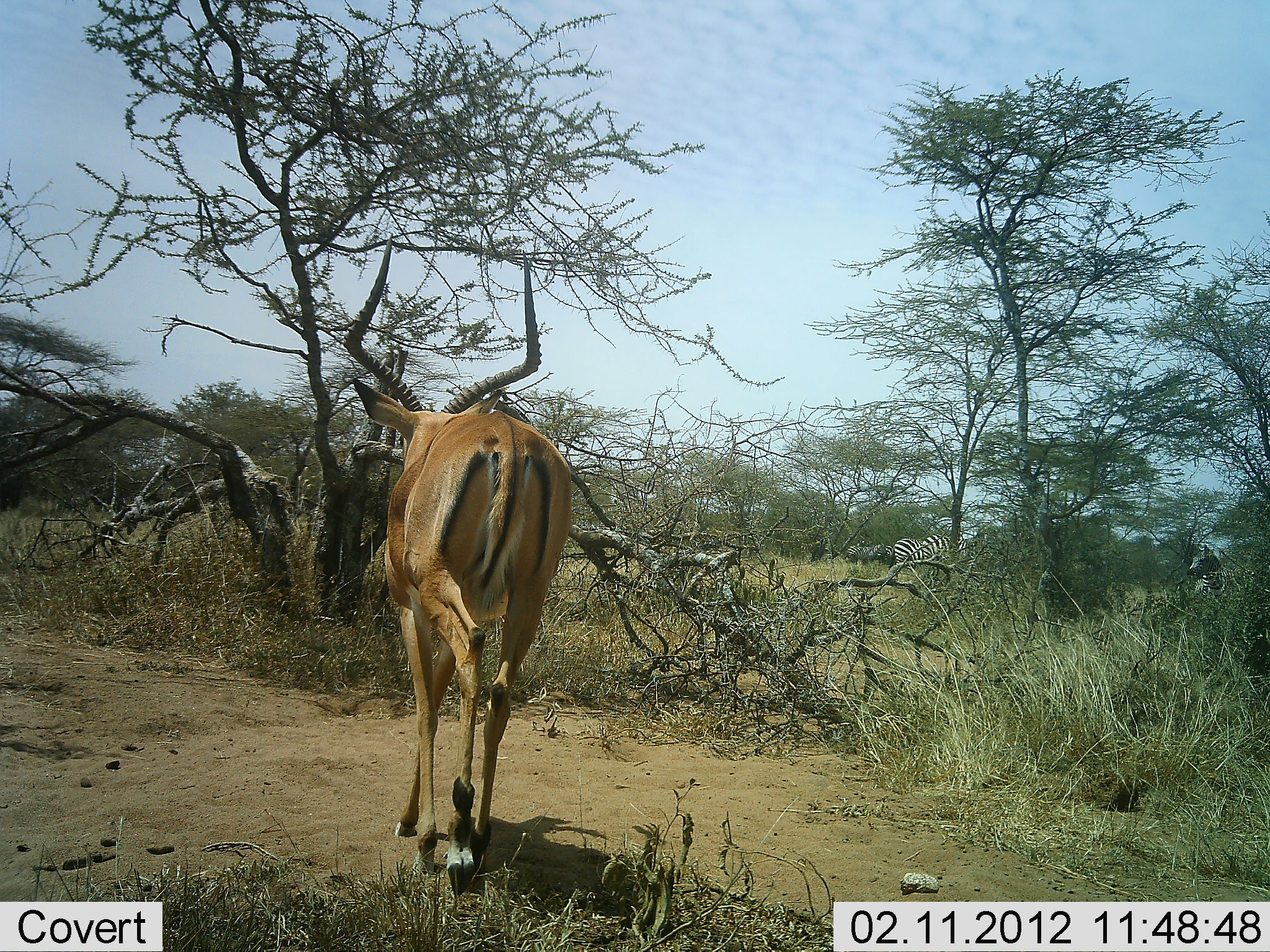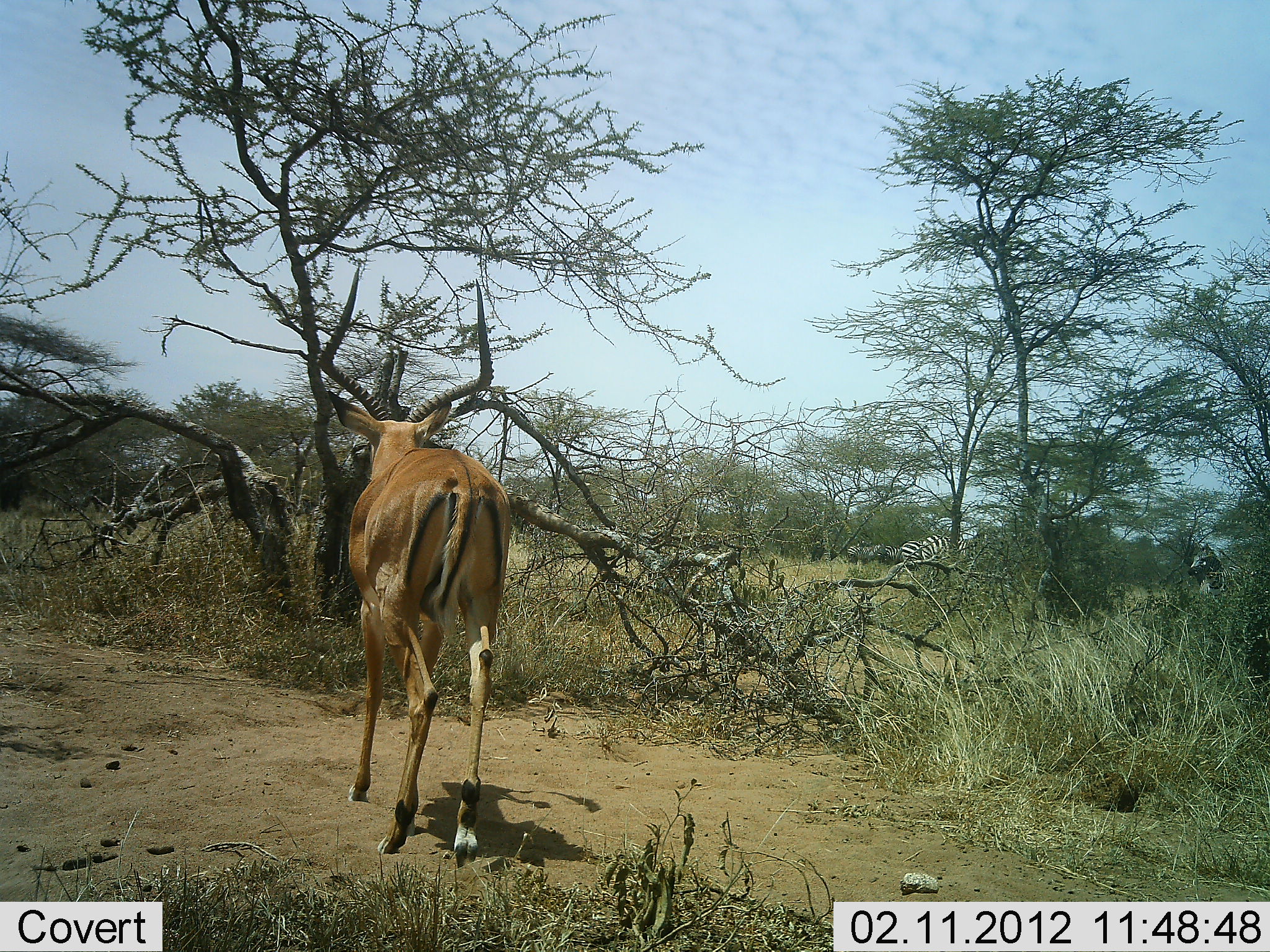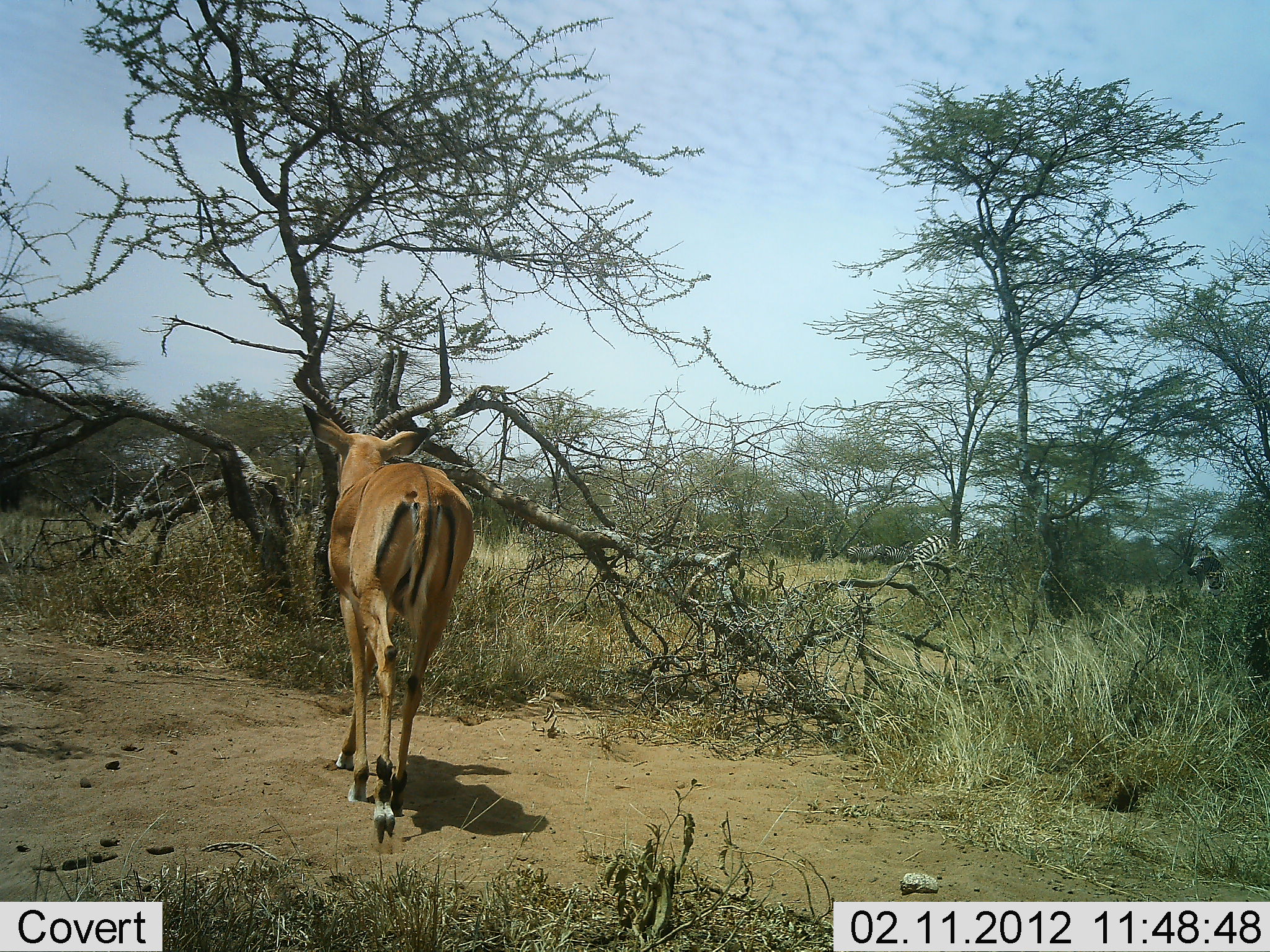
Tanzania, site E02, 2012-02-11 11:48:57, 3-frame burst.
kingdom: Animalia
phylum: Chordata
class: Mammalia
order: Artiodactyla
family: Bovidae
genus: Aepyceros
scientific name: Aepyceros melampus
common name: impala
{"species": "impala (Aepyceros melampus)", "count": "1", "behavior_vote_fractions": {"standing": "6%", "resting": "0%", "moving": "97%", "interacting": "0%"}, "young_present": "0%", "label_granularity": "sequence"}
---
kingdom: Animalia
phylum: Chordata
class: Mammalia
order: Perissodactyla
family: Equidae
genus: Equus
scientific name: Equus quagga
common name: plains zebra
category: zebra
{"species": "zebra (plains zebra) (Equus quagga)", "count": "3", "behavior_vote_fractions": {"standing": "79%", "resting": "0%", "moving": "32%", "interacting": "0%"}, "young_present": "0%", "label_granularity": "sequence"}